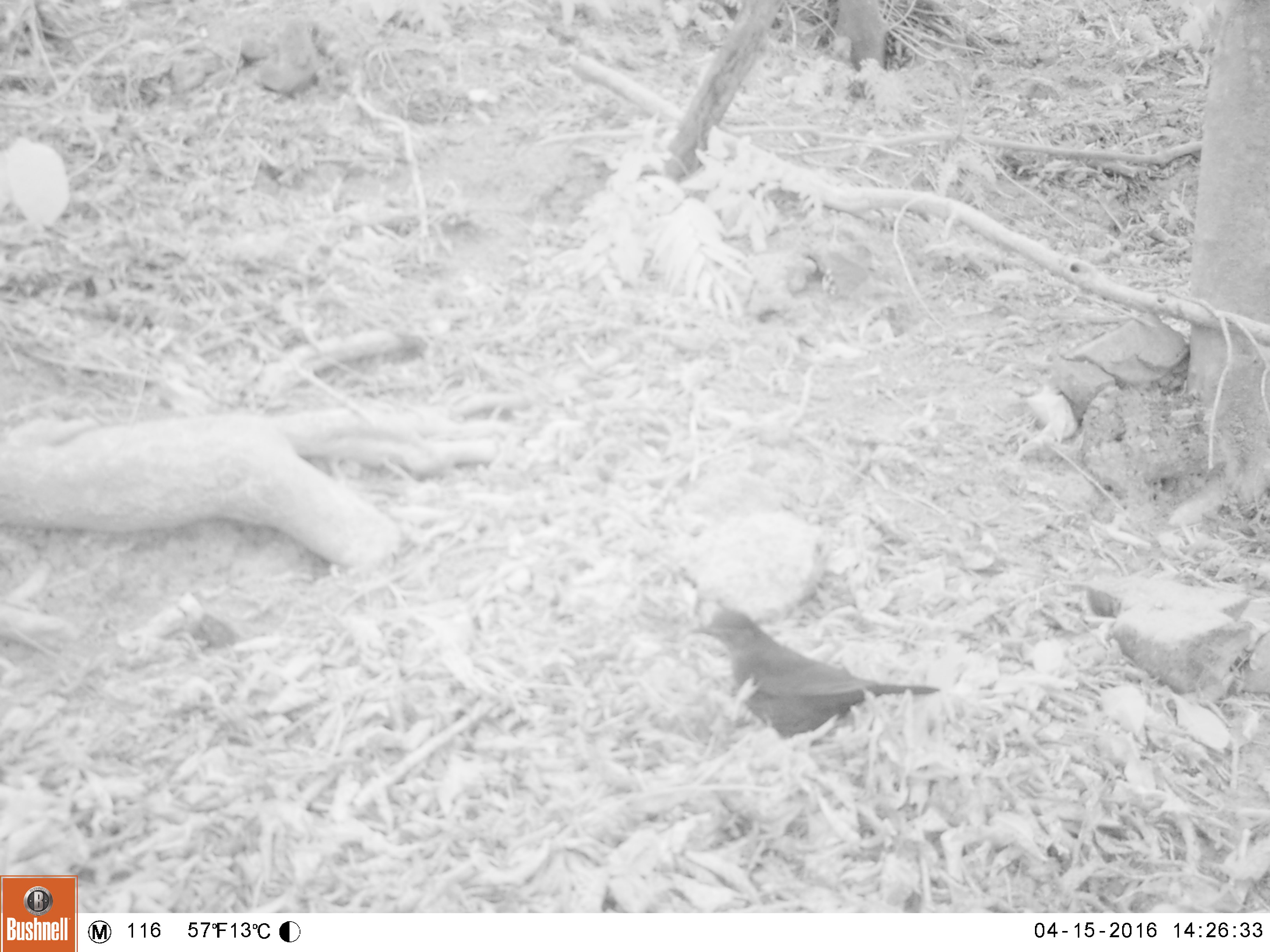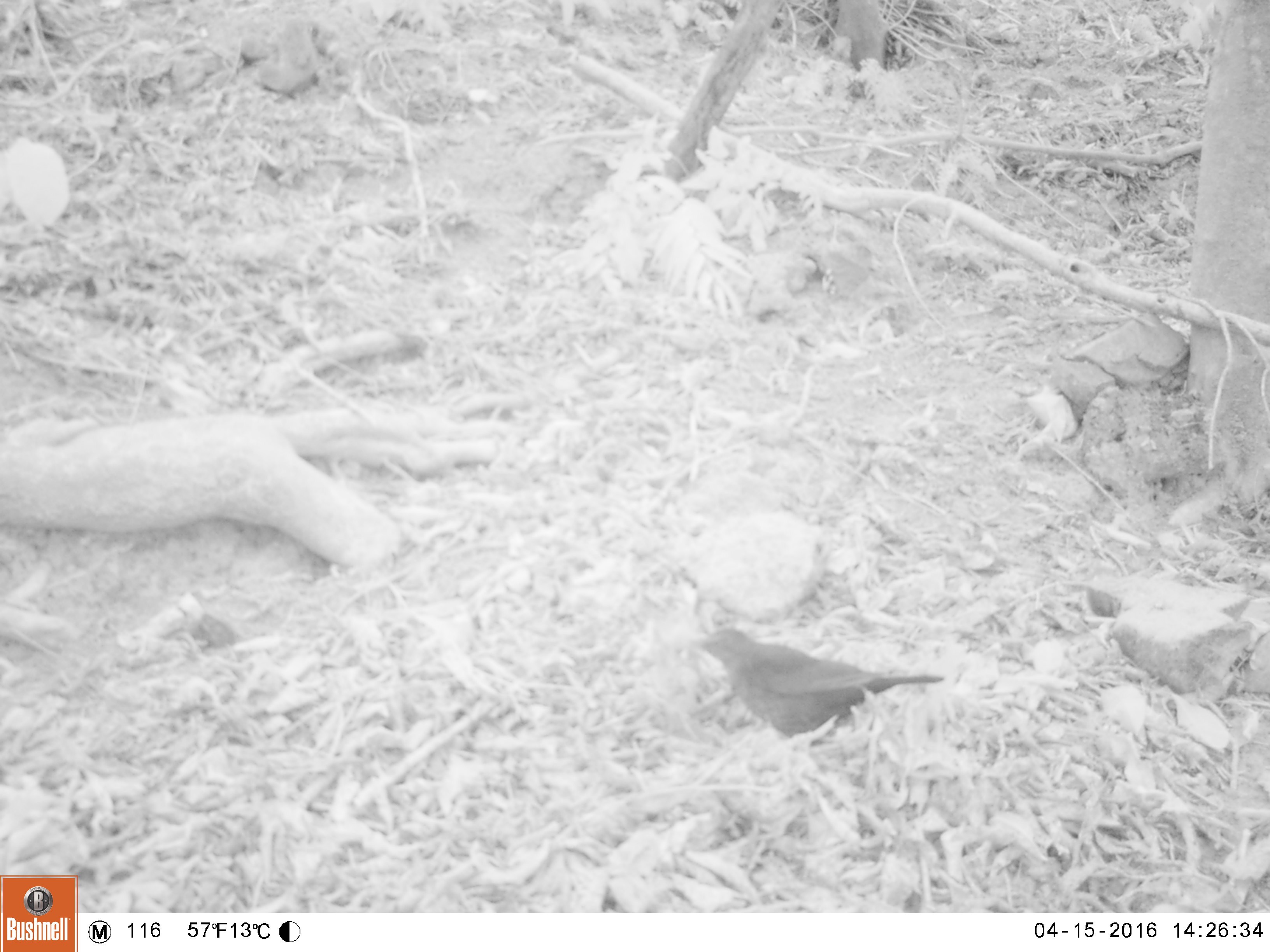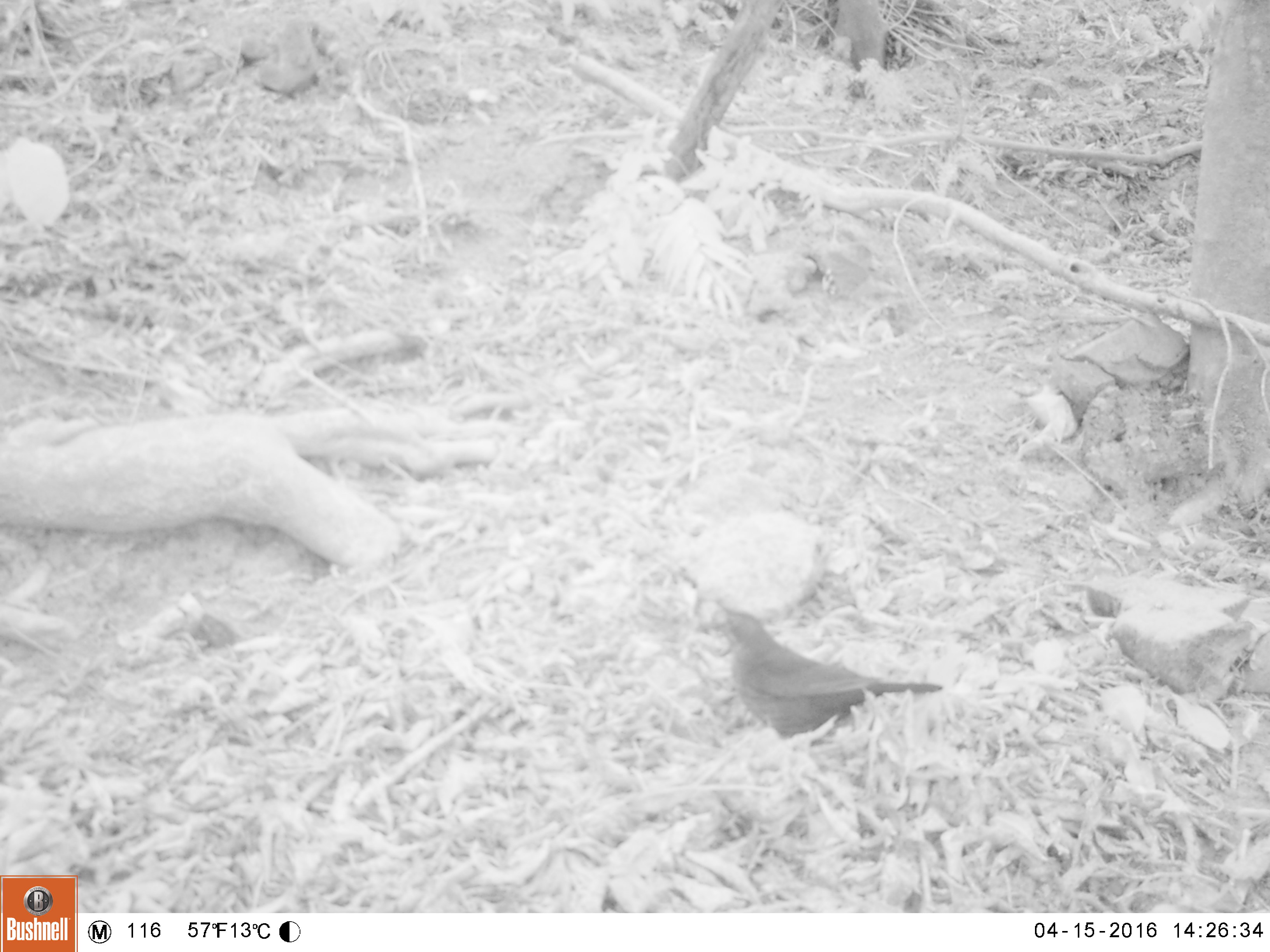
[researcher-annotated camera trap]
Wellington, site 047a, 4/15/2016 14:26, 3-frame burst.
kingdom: Animalia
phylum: Chordata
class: Aves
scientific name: Aves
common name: bird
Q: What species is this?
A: Bird (Aves).